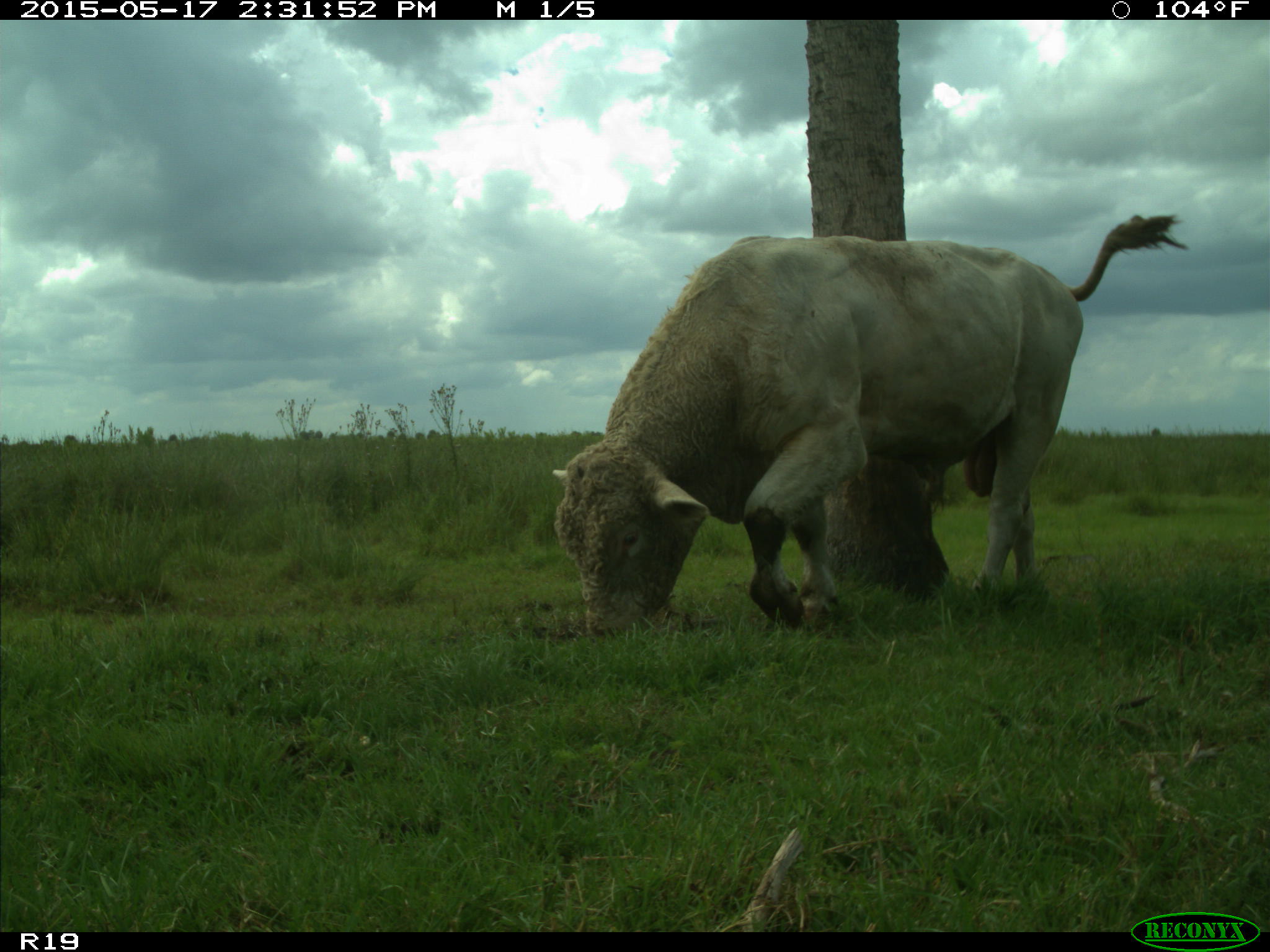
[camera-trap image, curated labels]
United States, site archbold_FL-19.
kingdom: Animalia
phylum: Chordata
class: Mammalia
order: Artiodactyla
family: Bovidae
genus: Bos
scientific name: Bos taurus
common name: domestic cow